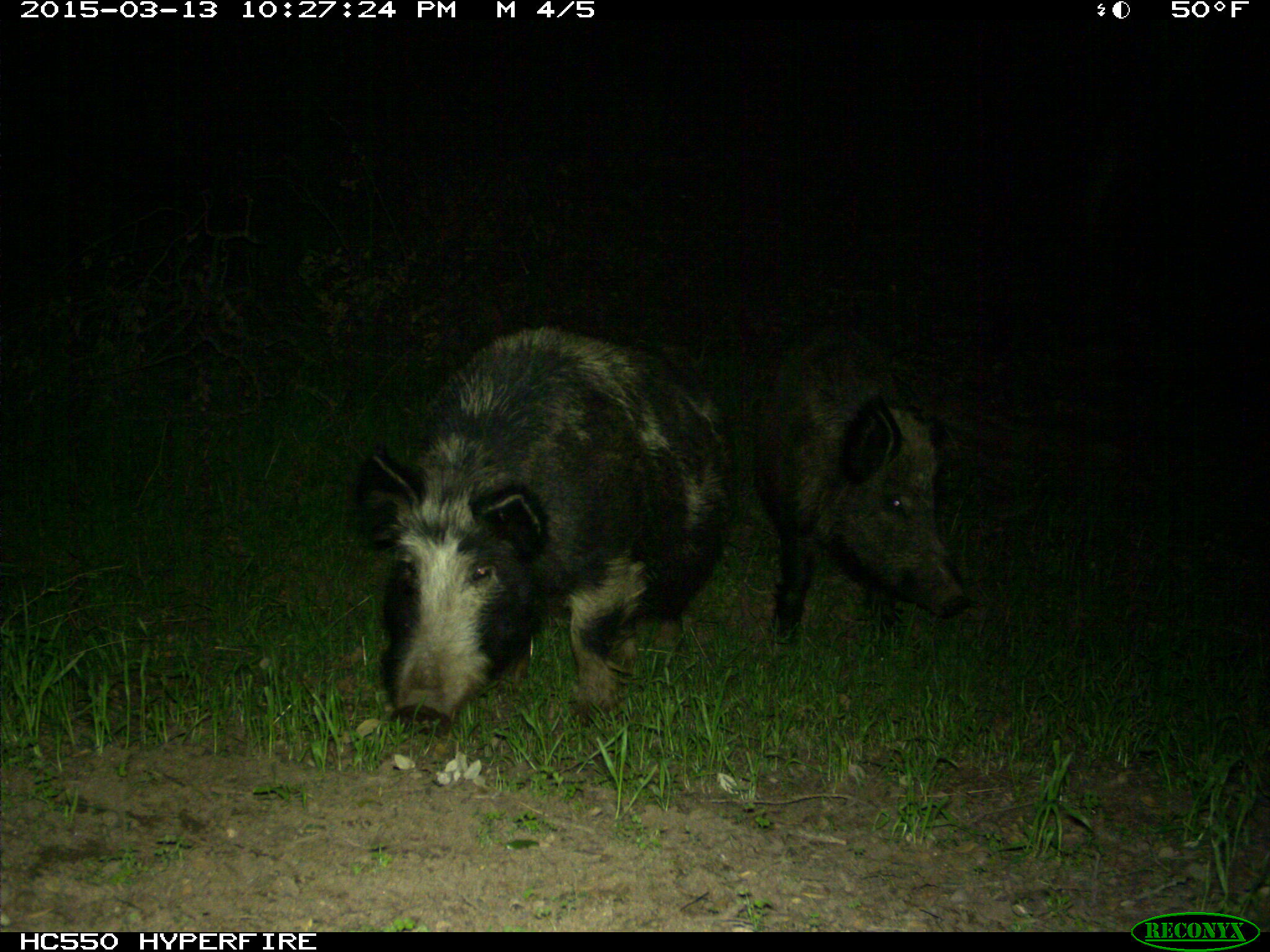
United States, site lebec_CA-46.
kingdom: Animalia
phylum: Chordata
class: Mammalia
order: Artiodactyla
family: Suidae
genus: Sus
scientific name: Sus scrofa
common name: wild boar